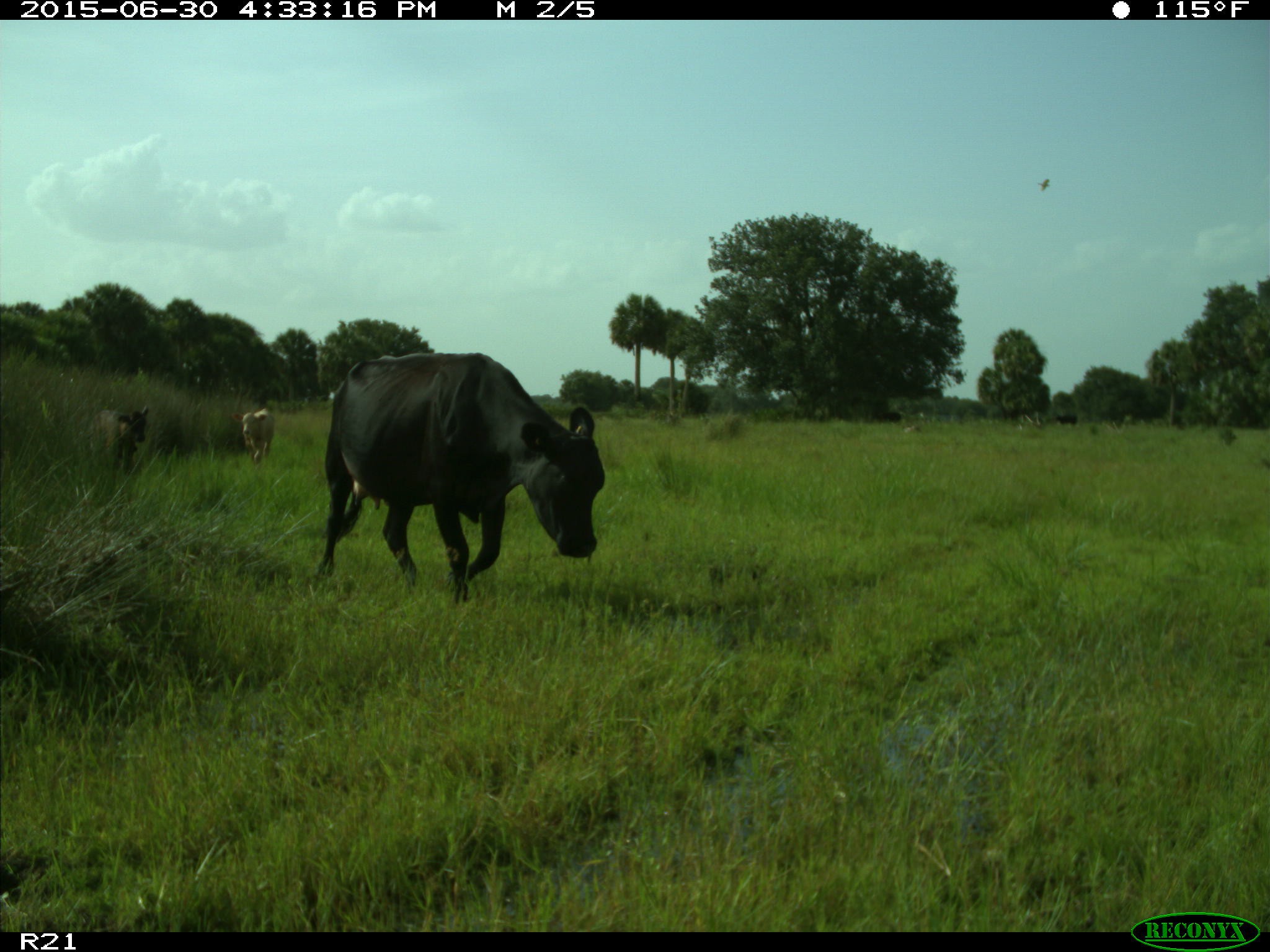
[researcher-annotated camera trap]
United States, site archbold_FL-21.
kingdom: Animalia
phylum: Chordata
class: Mammalia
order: Artiodactyla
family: Bovidae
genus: Bos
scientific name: Bos taurus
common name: domestic cow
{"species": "Bos taurus (domestic cow)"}